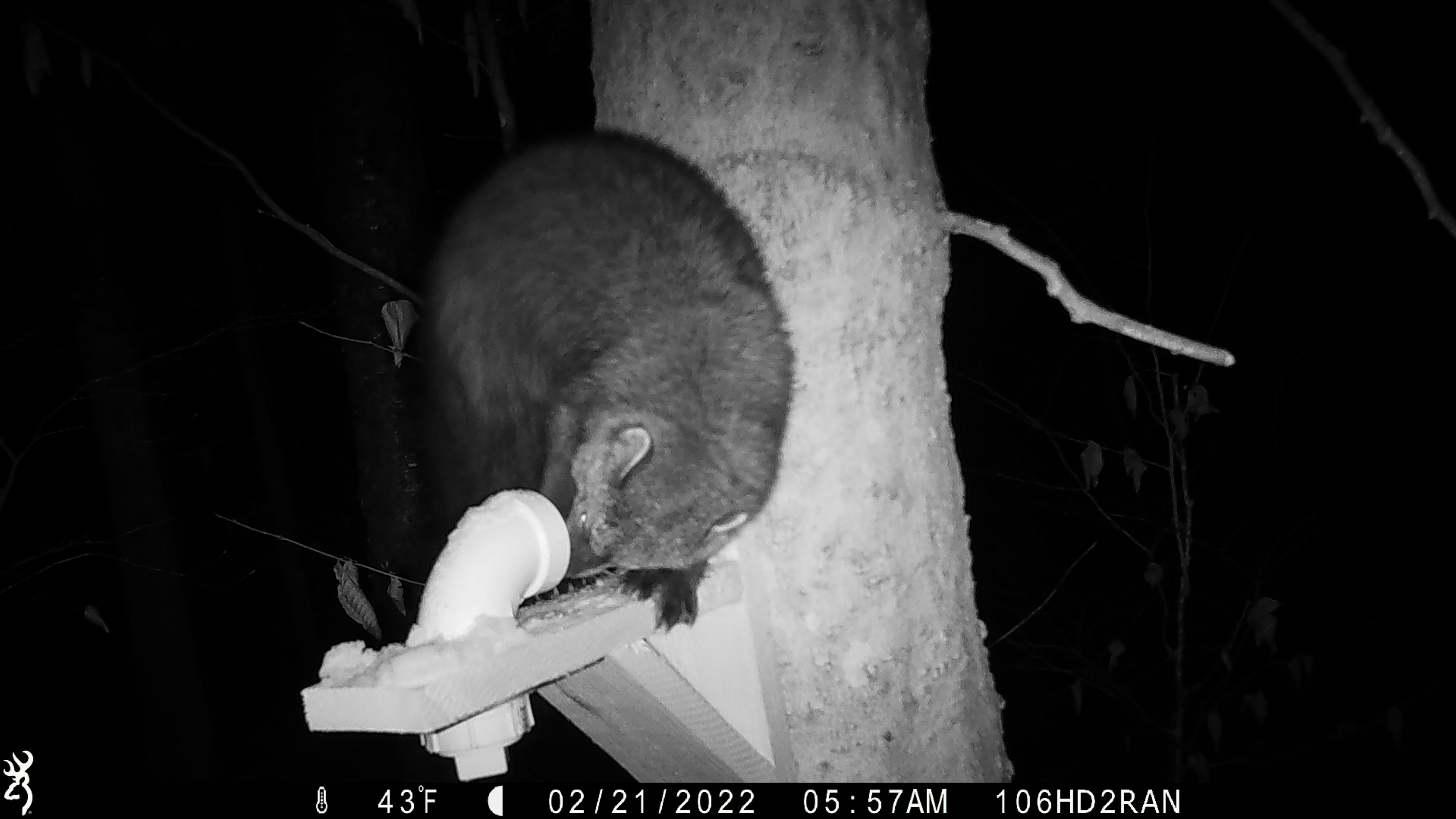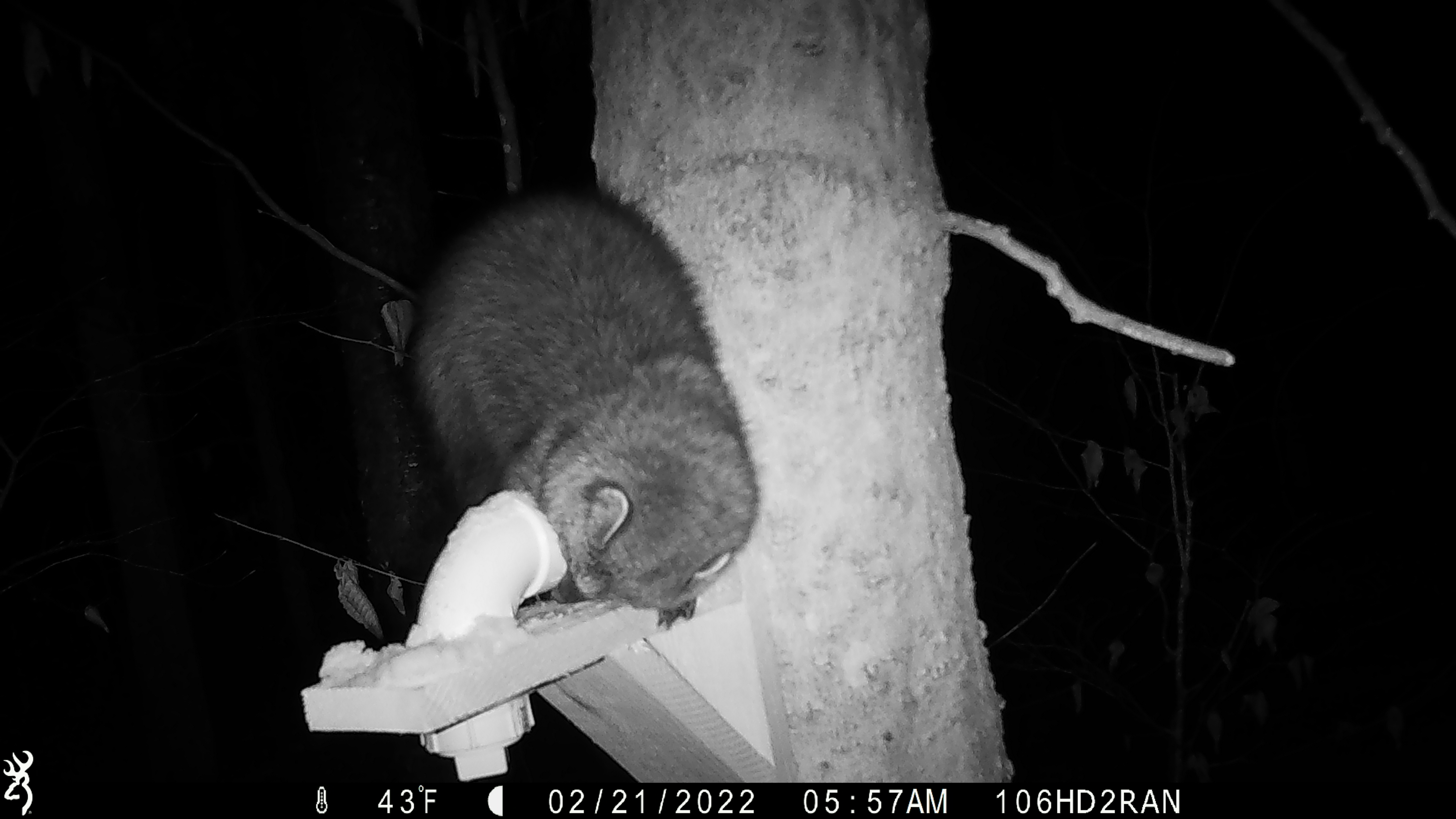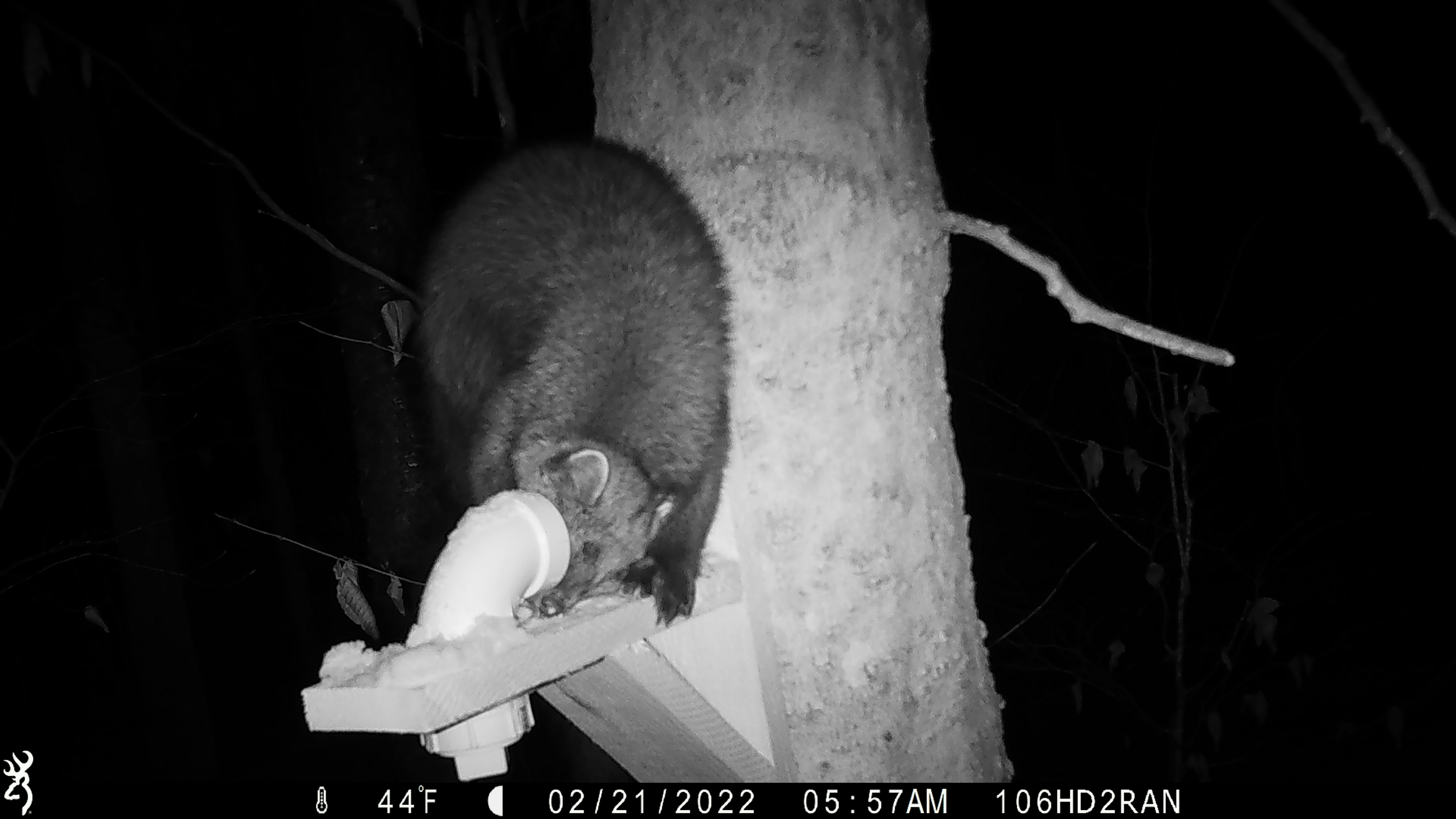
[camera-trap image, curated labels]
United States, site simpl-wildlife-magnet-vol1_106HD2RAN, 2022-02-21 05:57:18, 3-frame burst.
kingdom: Animalia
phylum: Chordata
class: Mammalia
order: Carnivora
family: Mustelidae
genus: Pekania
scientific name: Pekania pennanti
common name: fisher